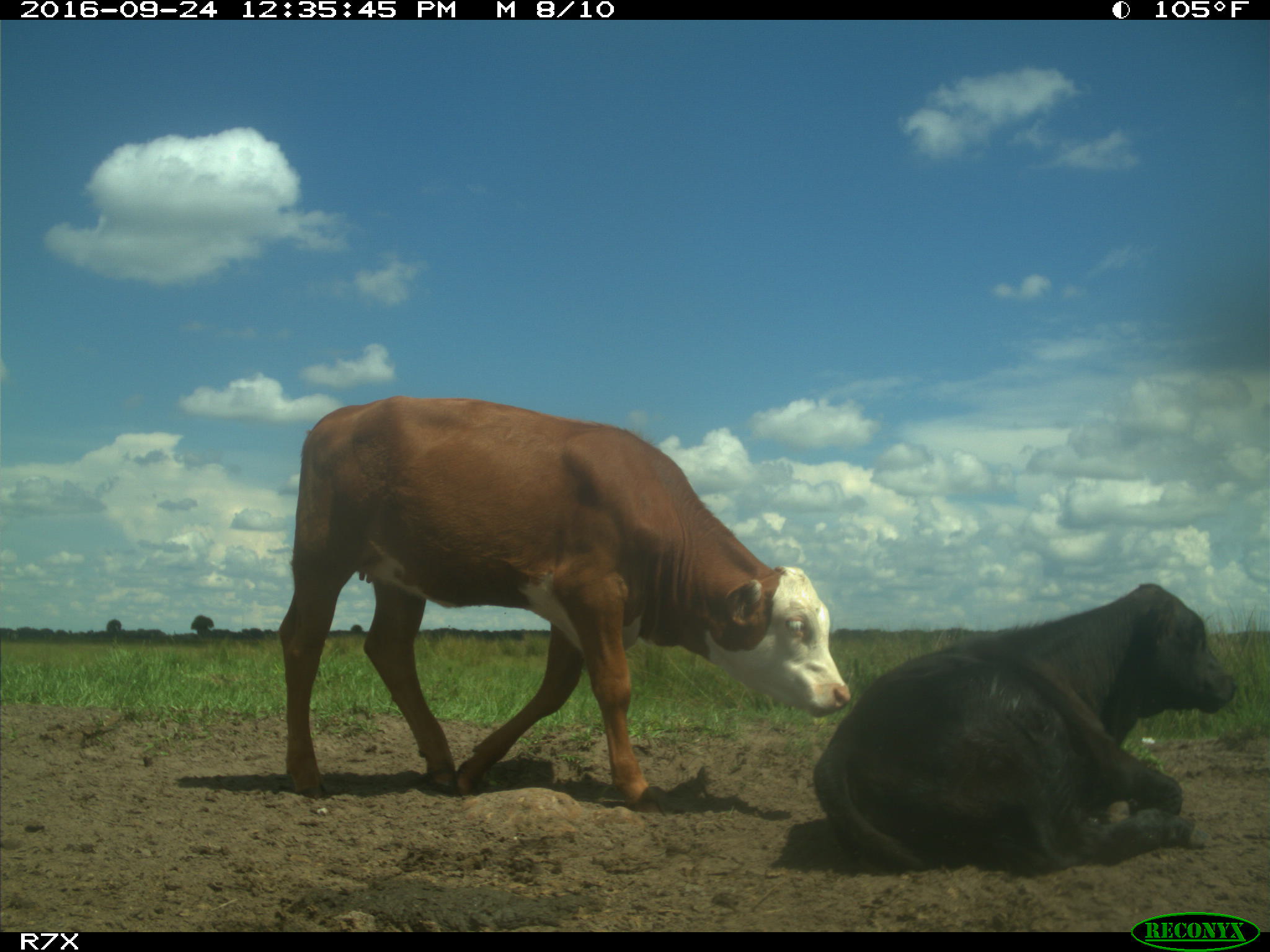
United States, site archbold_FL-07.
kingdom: Animalia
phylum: Chordata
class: Mammalia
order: Artiodactyla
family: Bovidae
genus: Bos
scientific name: Bos taurus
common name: domestic cow